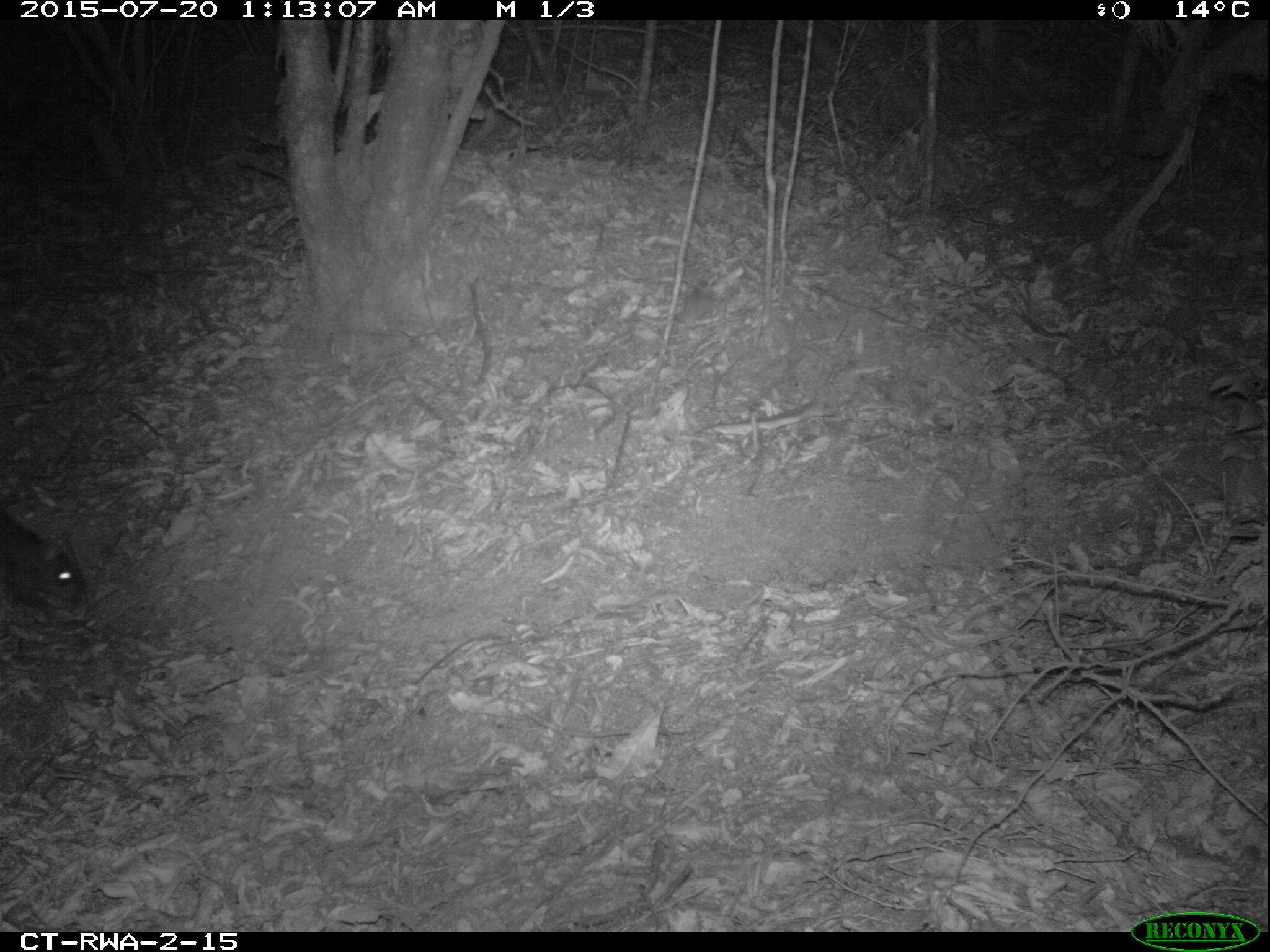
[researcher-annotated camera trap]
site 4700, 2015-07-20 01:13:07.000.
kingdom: Animalia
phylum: Chordata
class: Mammalia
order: Rodentia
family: Nesomyidae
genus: Cricetomys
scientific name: Cricetomys gambianus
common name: african giant pouched rat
Cricetomys gambianus (african giant pouched rat), count 1.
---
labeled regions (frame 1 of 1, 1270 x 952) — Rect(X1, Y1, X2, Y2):
cricetomys gambianus: Rect(0, 509, 88, 618)